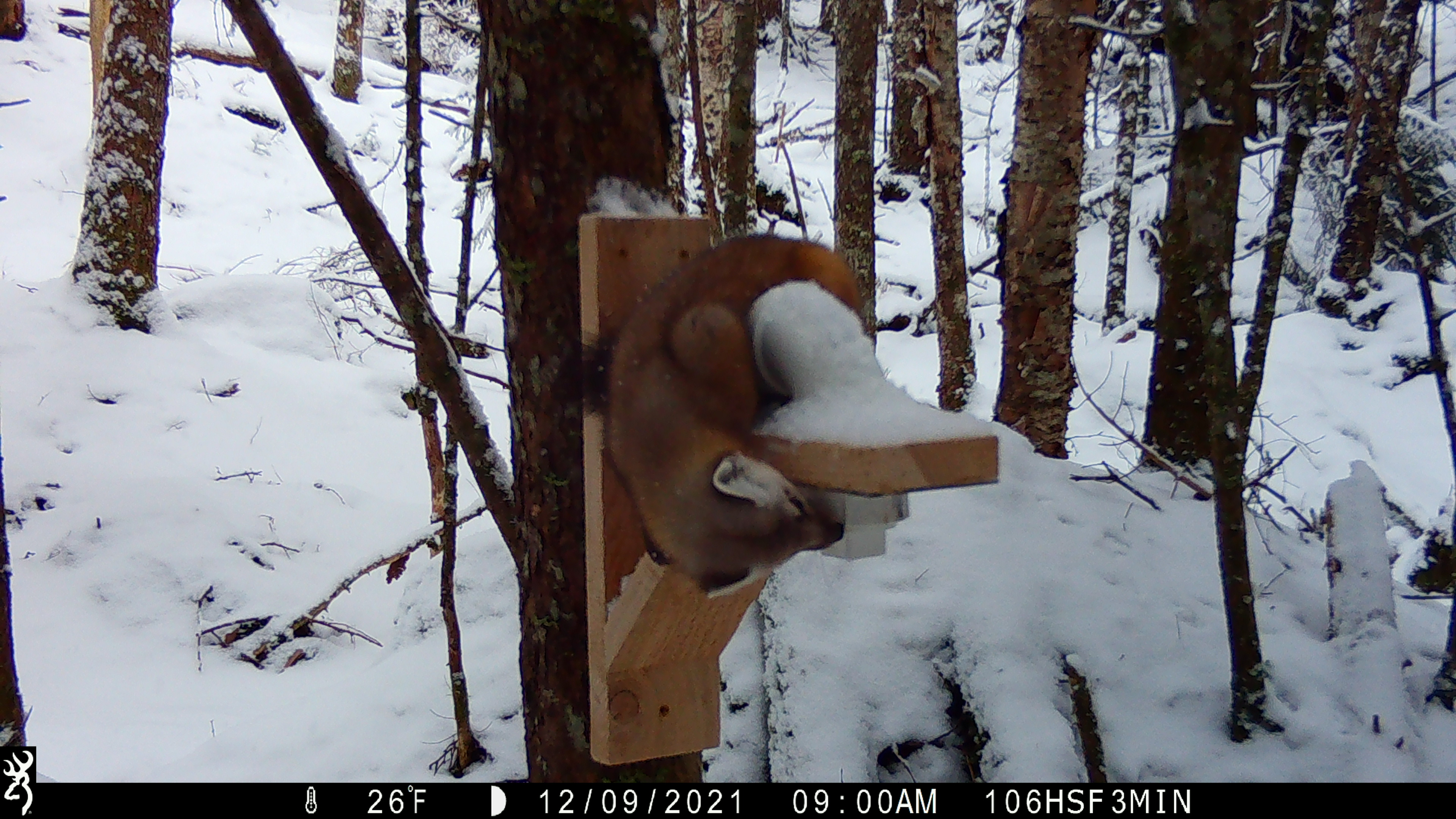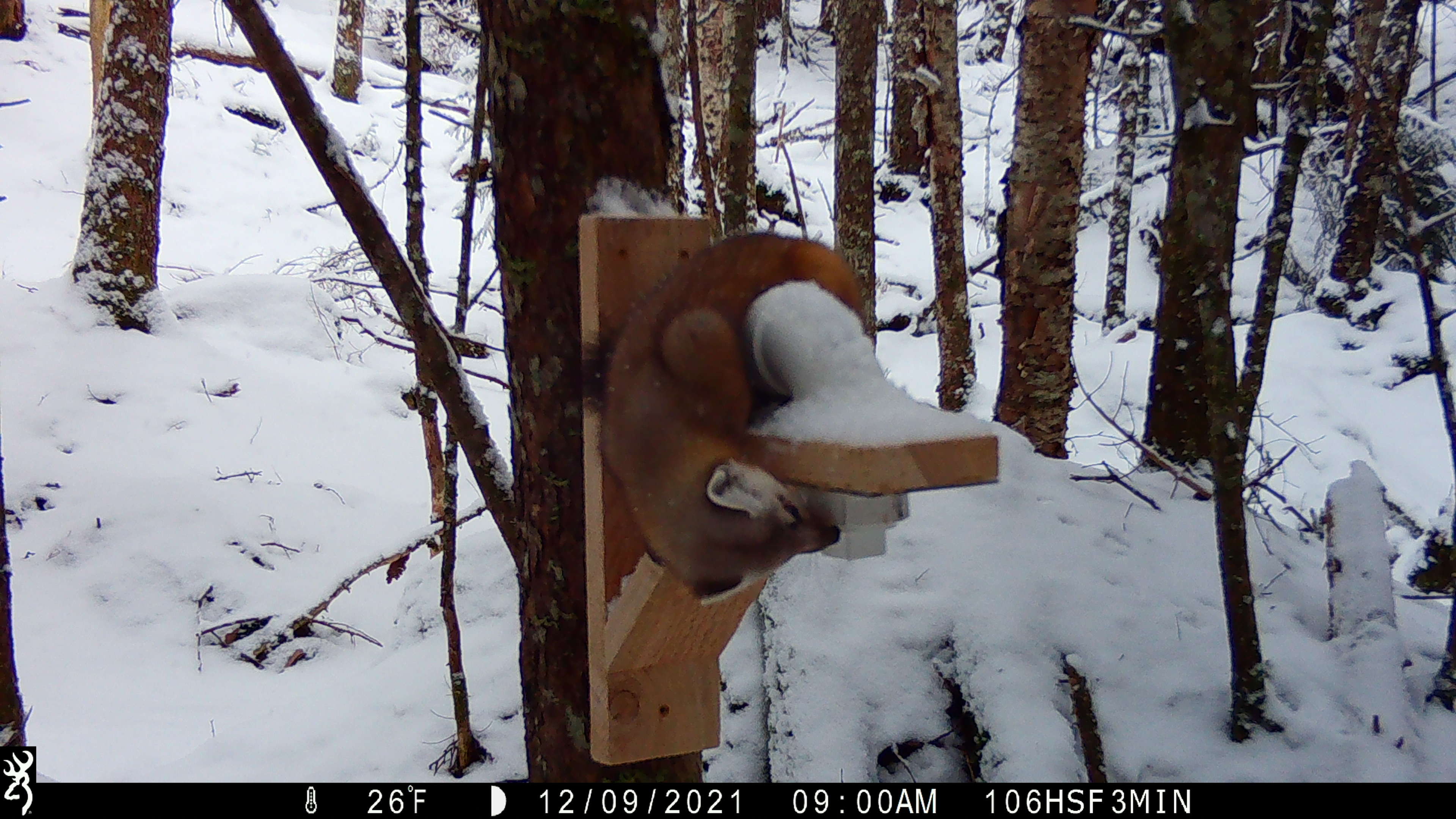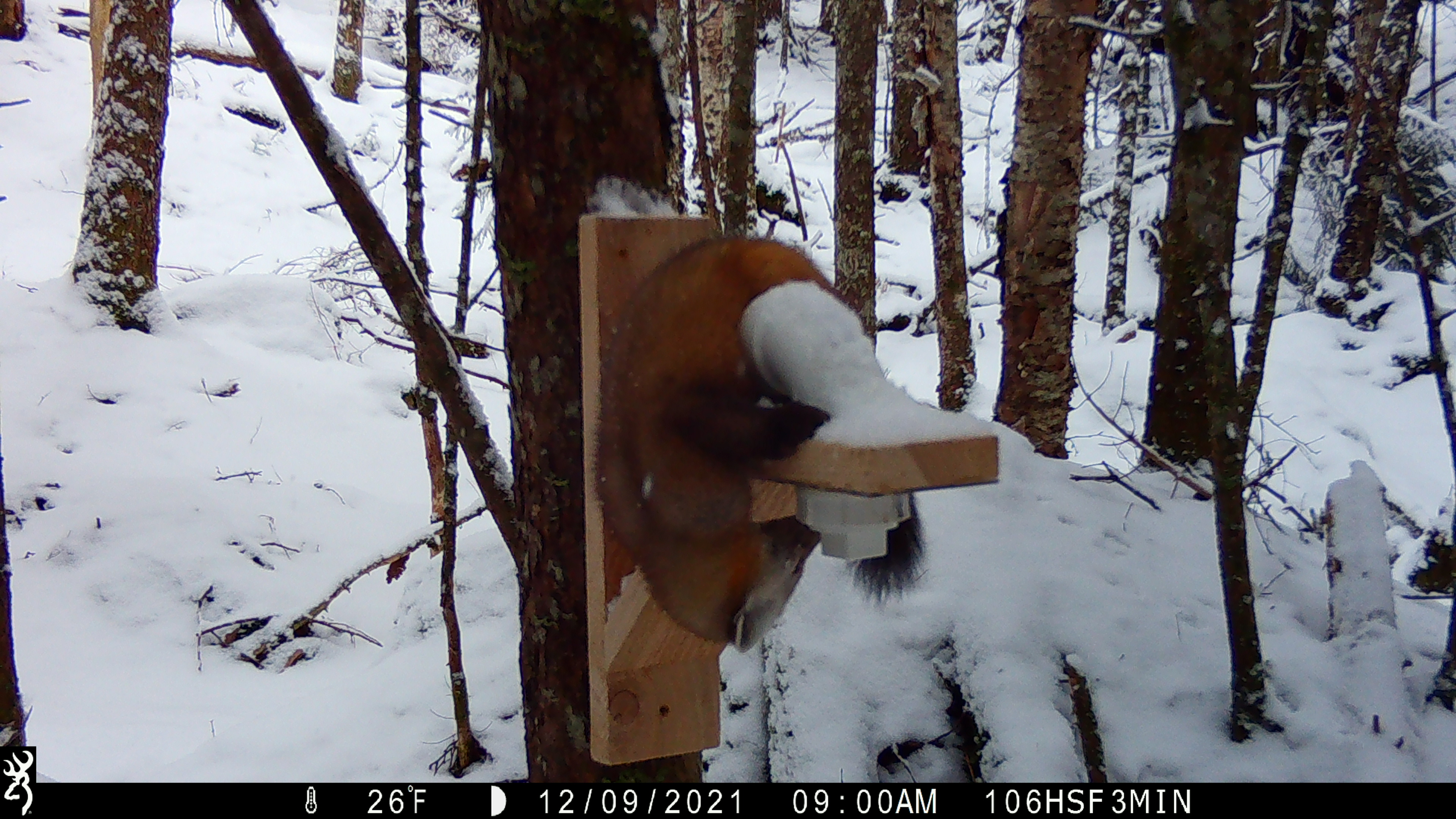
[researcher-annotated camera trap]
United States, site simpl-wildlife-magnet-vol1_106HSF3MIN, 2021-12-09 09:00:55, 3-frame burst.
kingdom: Animalia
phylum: Chordata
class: Mammalia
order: Carnivora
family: Mustelidae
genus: Martes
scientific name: Martes americana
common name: american marten